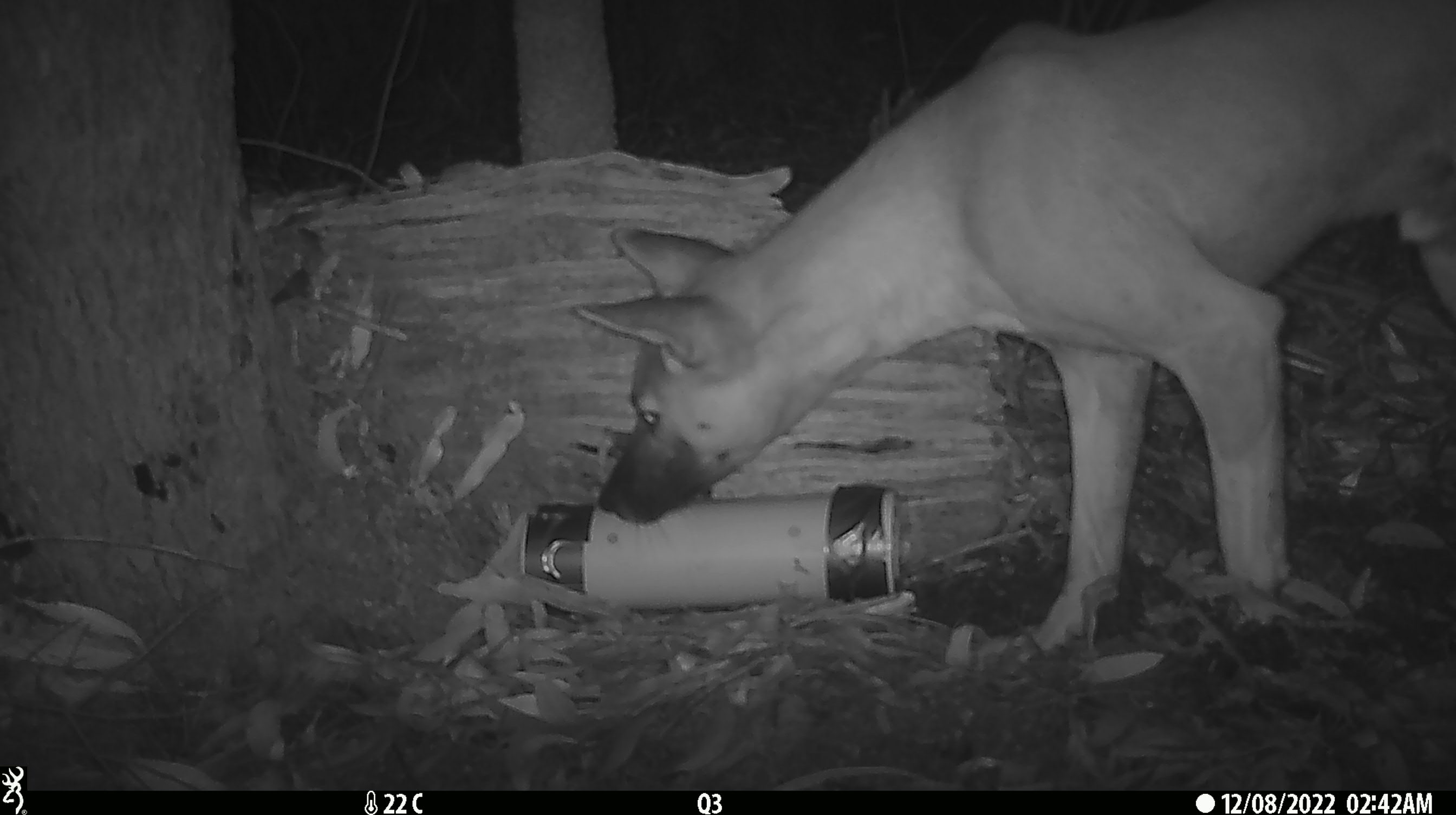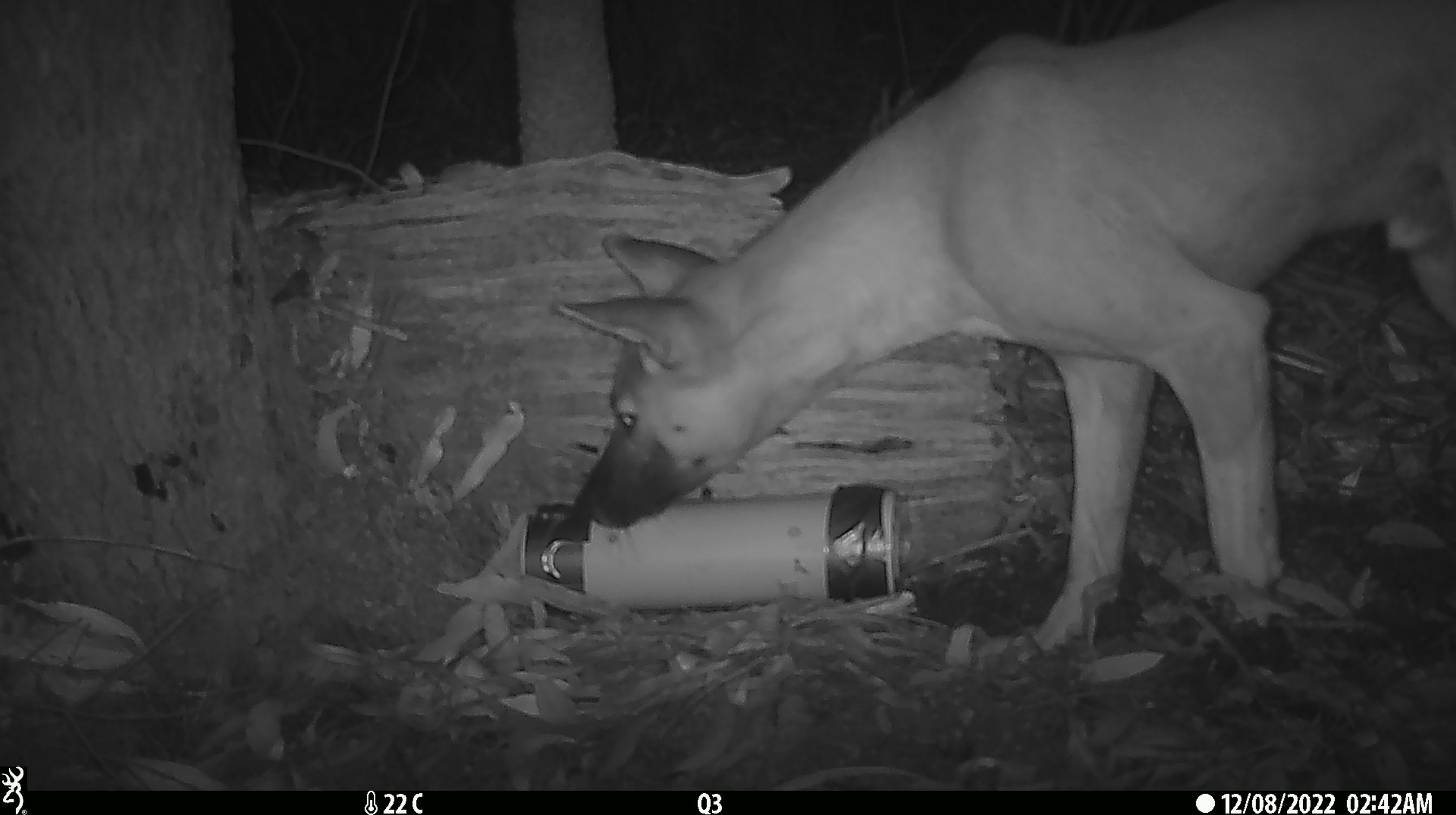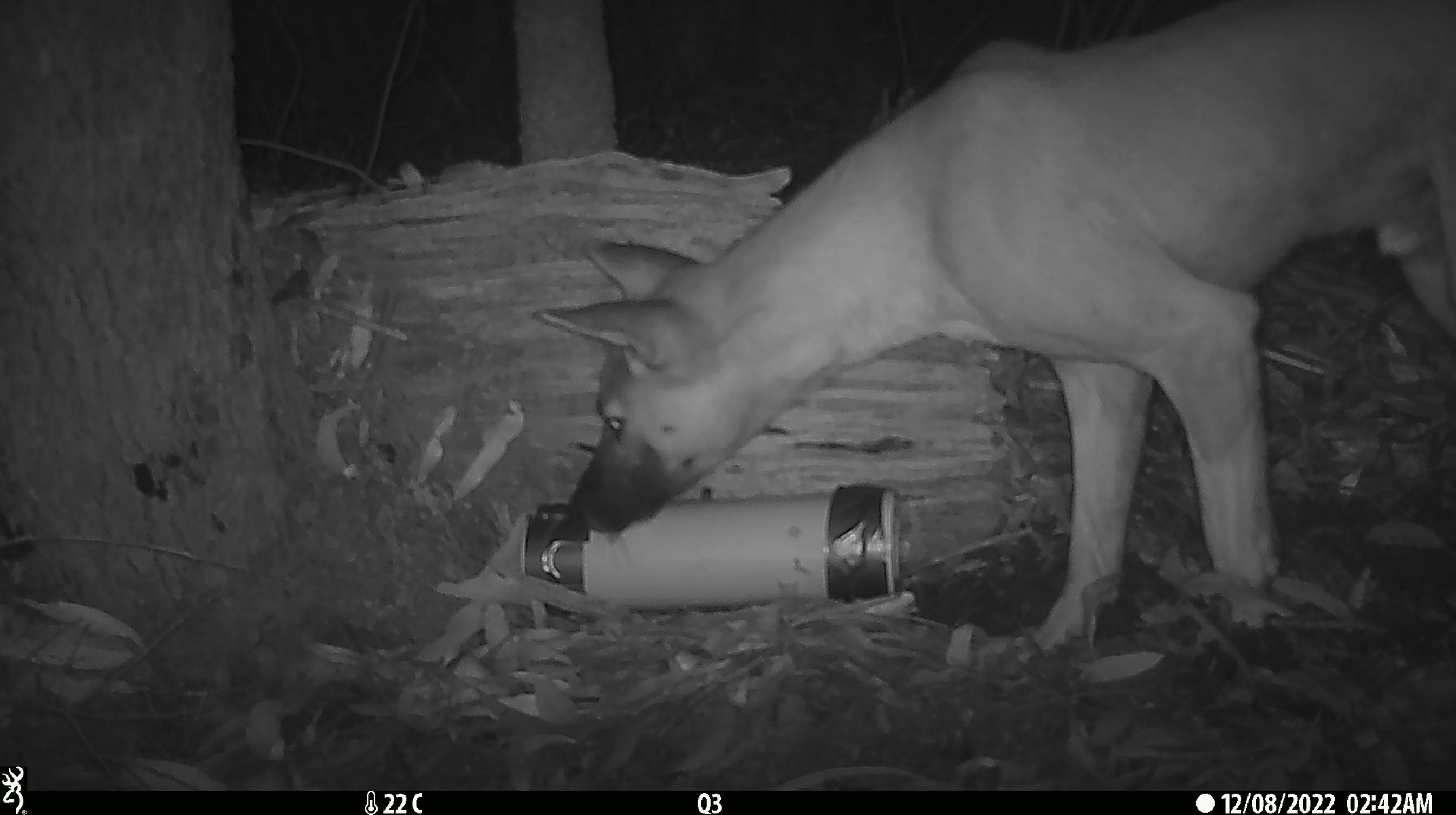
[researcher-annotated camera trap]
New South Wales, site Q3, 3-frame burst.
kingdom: Animalia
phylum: Chordata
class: Mammalia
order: Carnivora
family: Canidae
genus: Canis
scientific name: Canis familiaris dingo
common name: dingo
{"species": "dingo (Canis familiaris dingo)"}